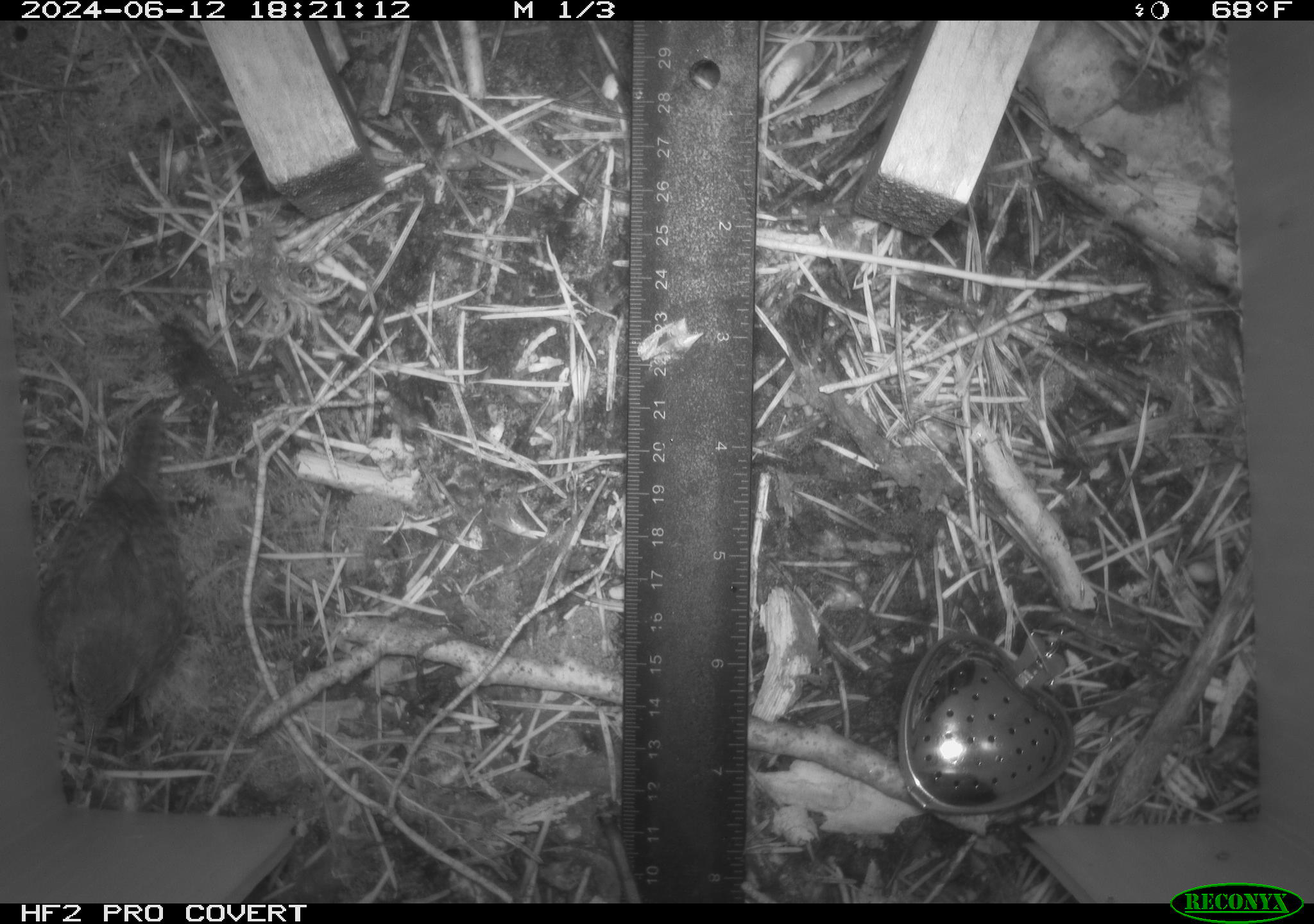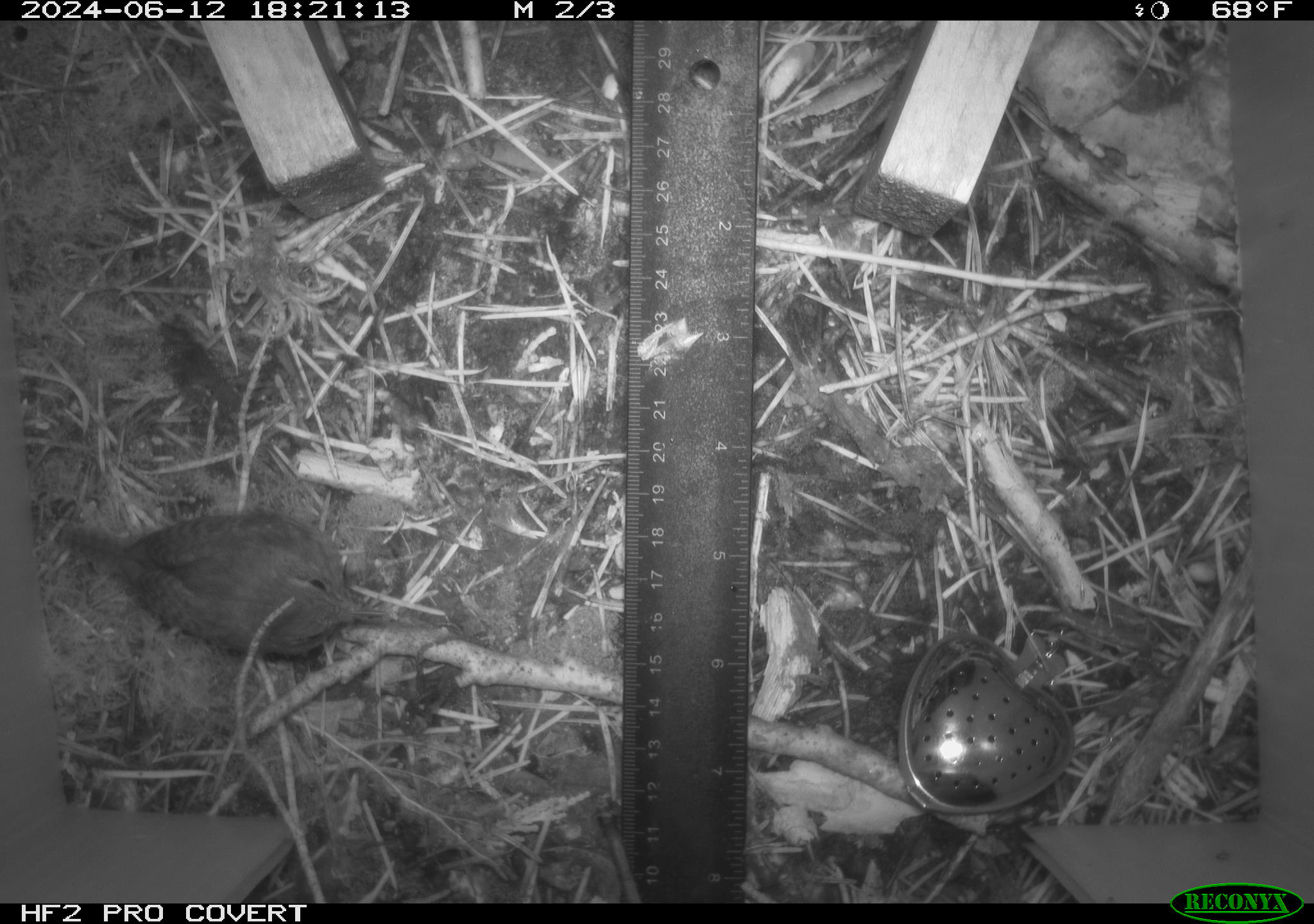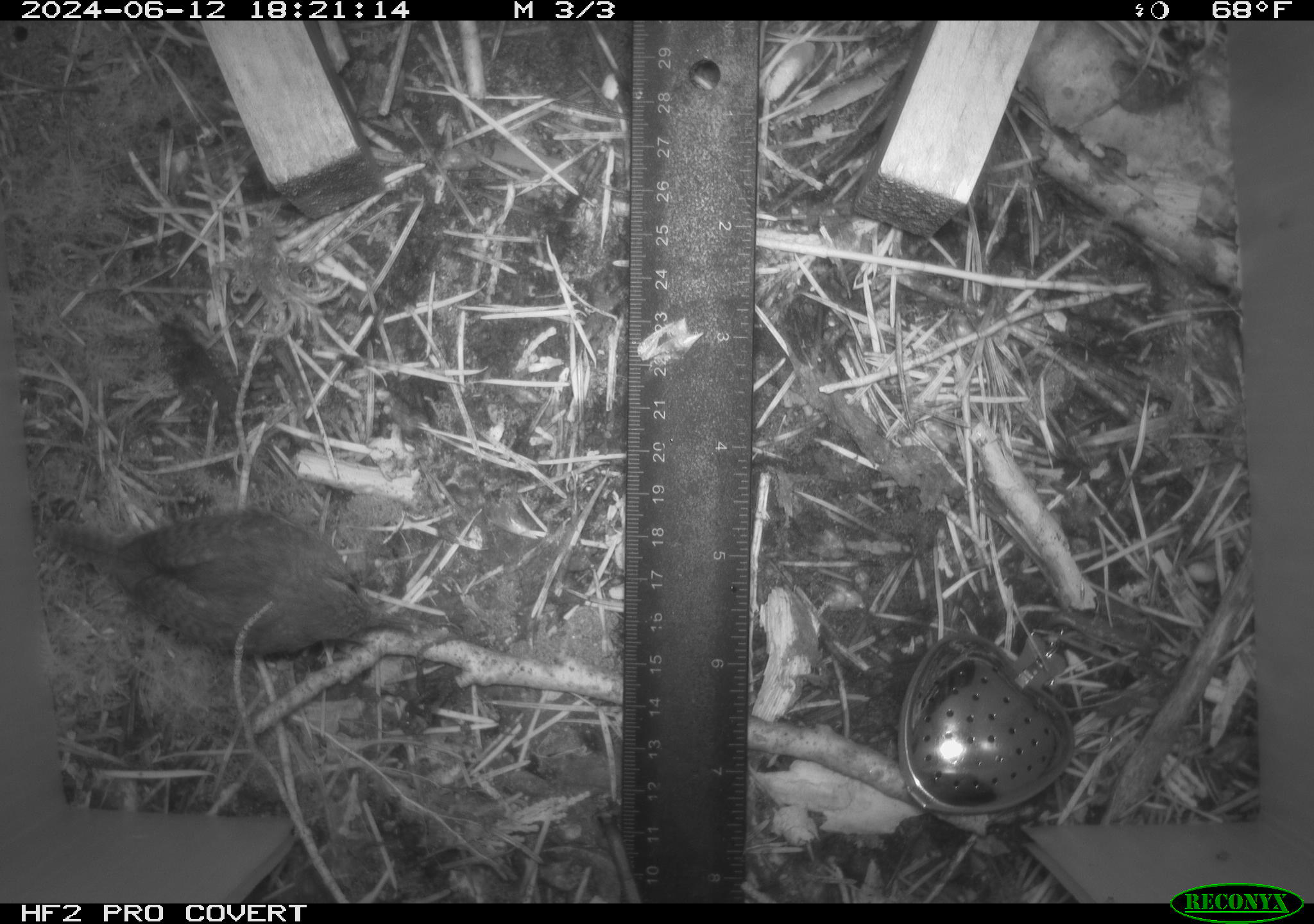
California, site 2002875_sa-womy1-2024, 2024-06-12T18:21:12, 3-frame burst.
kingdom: Animalia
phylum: Chordata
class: Aves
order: Passeriformes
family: Troglodytidae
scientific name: Troglodytidae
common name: wren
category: troglodytidae family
Troglodytidae family (wren) (Troglodytidae).